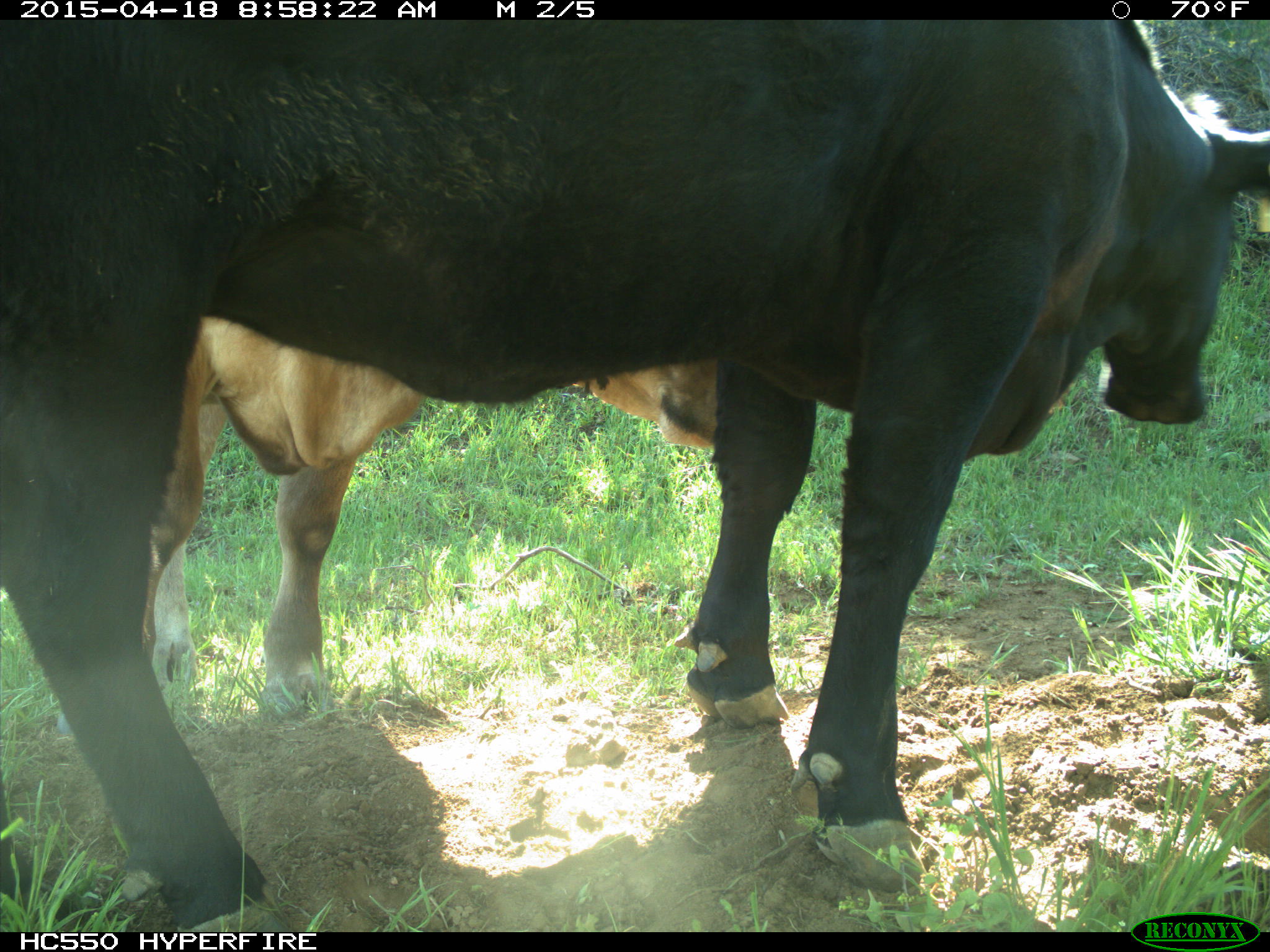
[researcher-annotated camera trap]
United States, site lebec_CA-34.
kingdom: Animalia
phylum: Chordata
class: Mammalia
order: Artiodactyla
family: Bovidae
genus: Bos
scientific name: Bos taurus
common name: domestic cow